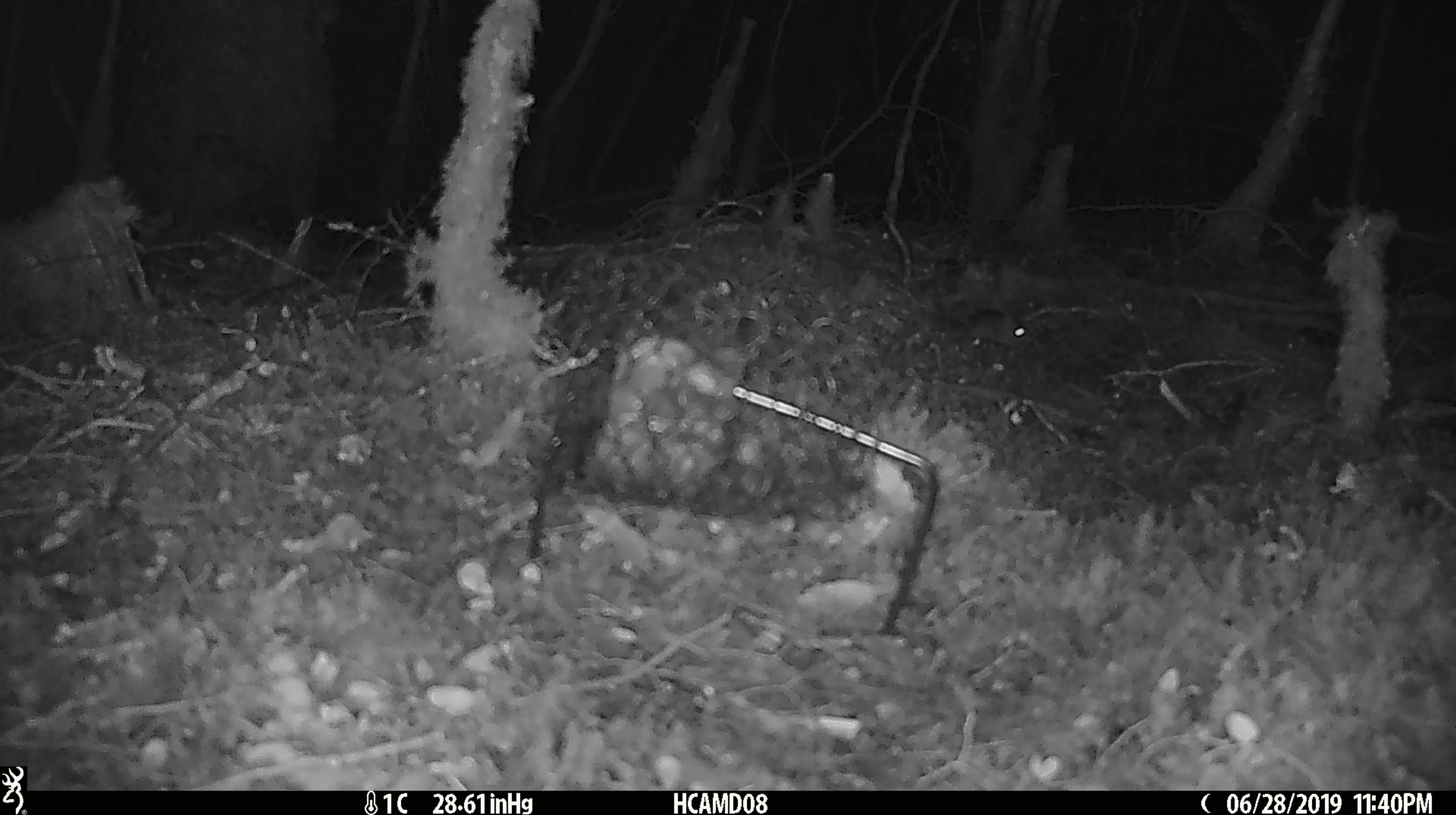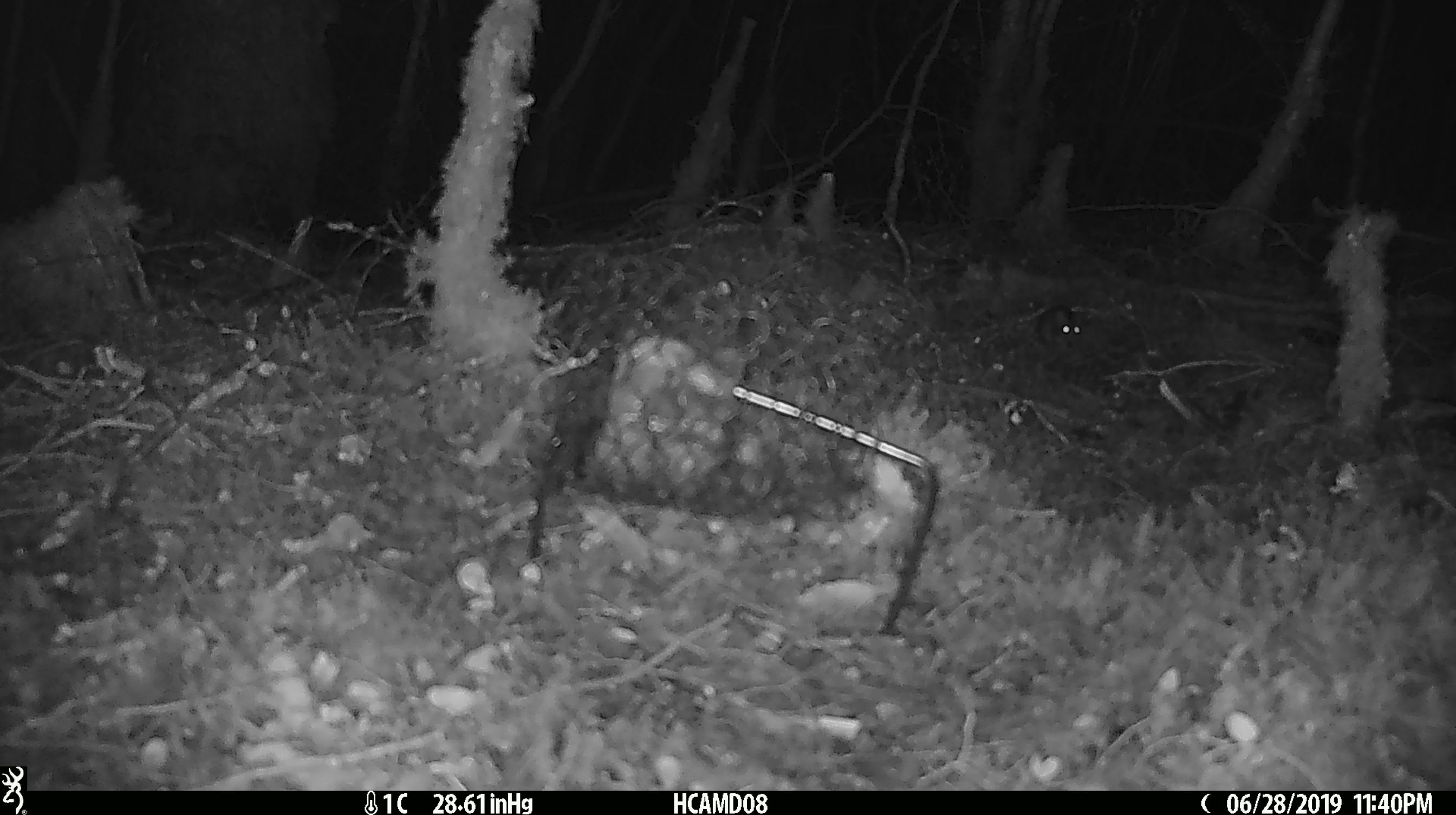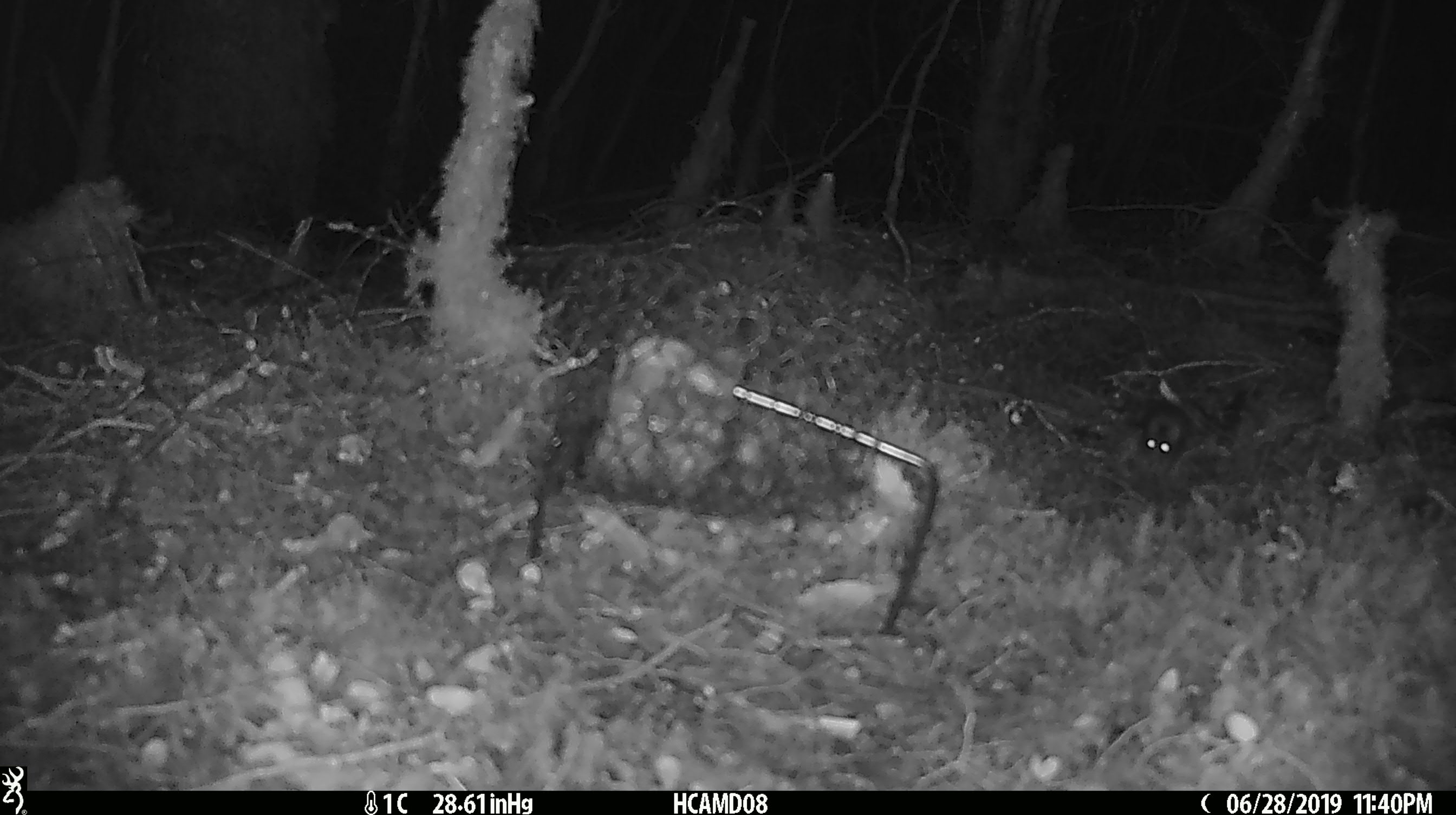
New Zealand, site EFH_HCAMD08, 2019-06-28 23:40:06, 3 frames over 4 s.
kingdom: Animalia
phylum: Chordata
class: Mammalia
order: Rodentia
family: Muridae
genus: Mus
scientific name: Mus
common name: mouse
Mouse (Mus).